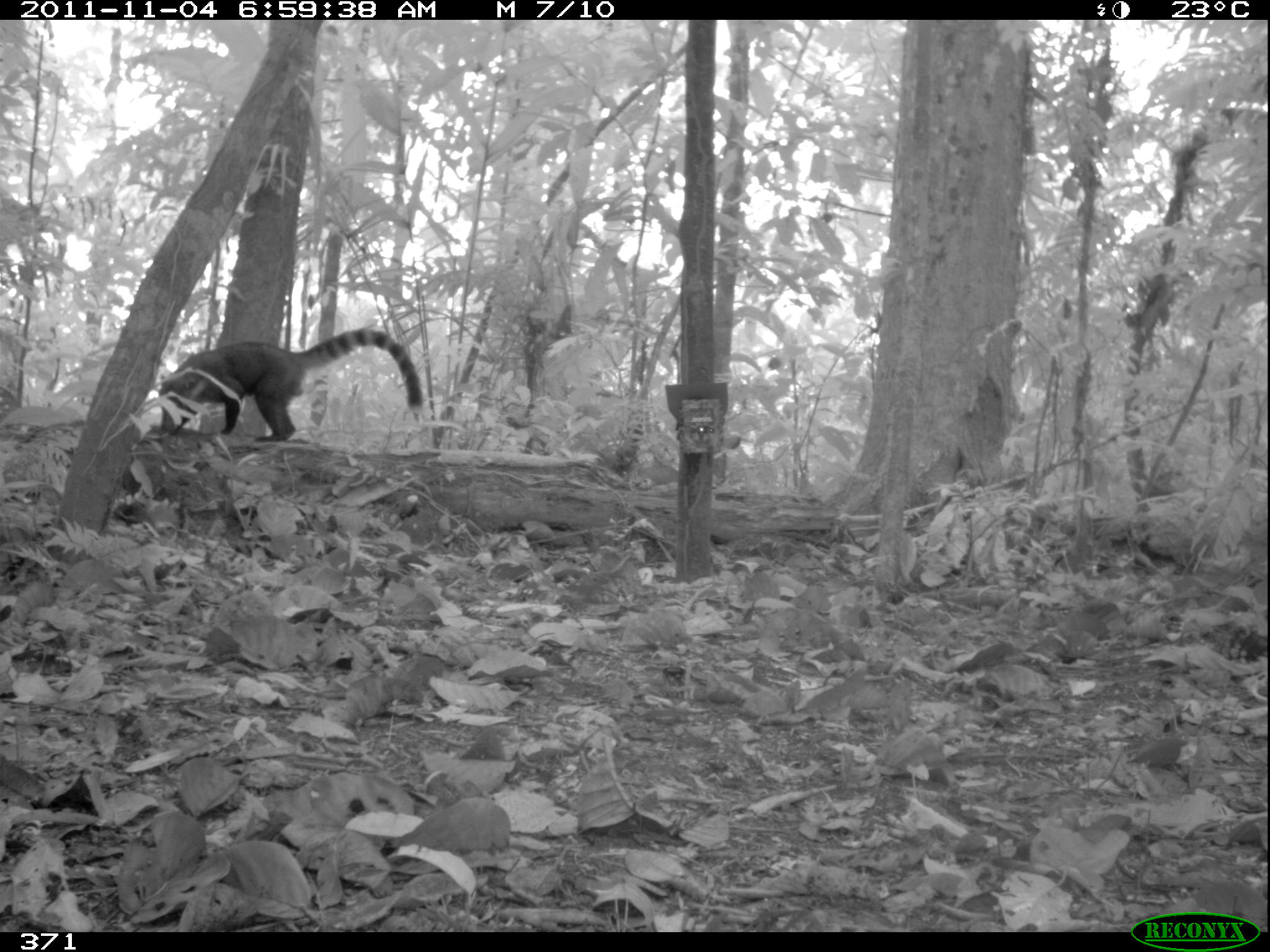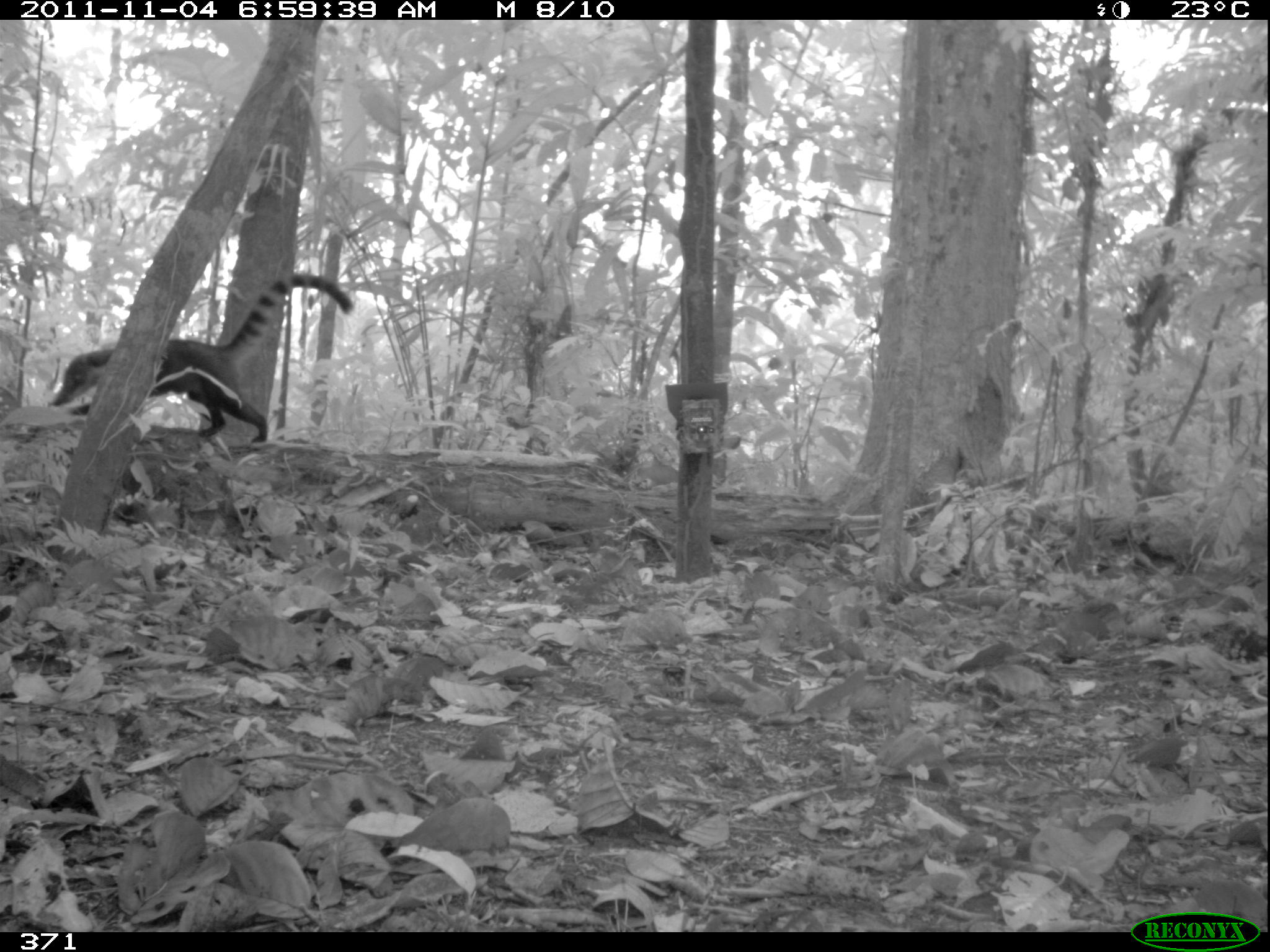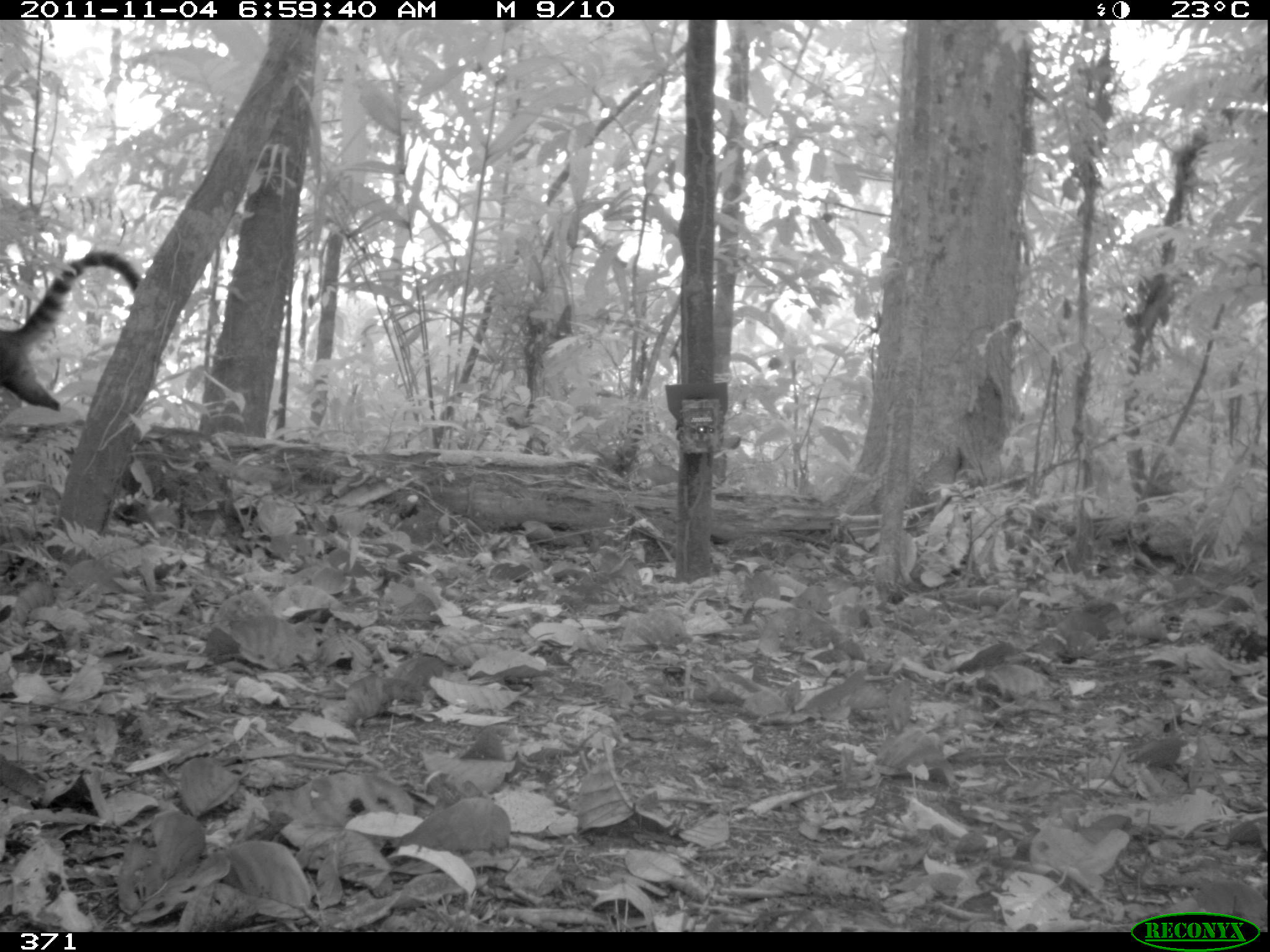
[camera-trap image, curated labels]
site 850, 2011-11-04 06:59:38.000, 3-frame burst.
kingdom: Animalia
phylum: Chordata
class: Mammalia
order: Carnivora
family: Procyonidae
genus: Nasua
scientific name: Nasua nasua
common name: south american coati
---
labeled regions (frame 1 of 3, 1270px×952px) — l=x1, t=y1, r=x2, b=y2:
nasua nasua: l=158, t=328, r=423, b=441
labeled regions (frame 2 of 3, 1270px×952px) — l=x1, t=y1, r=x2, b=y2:
nasua nasua: l=49, t=272, r=352, b=442